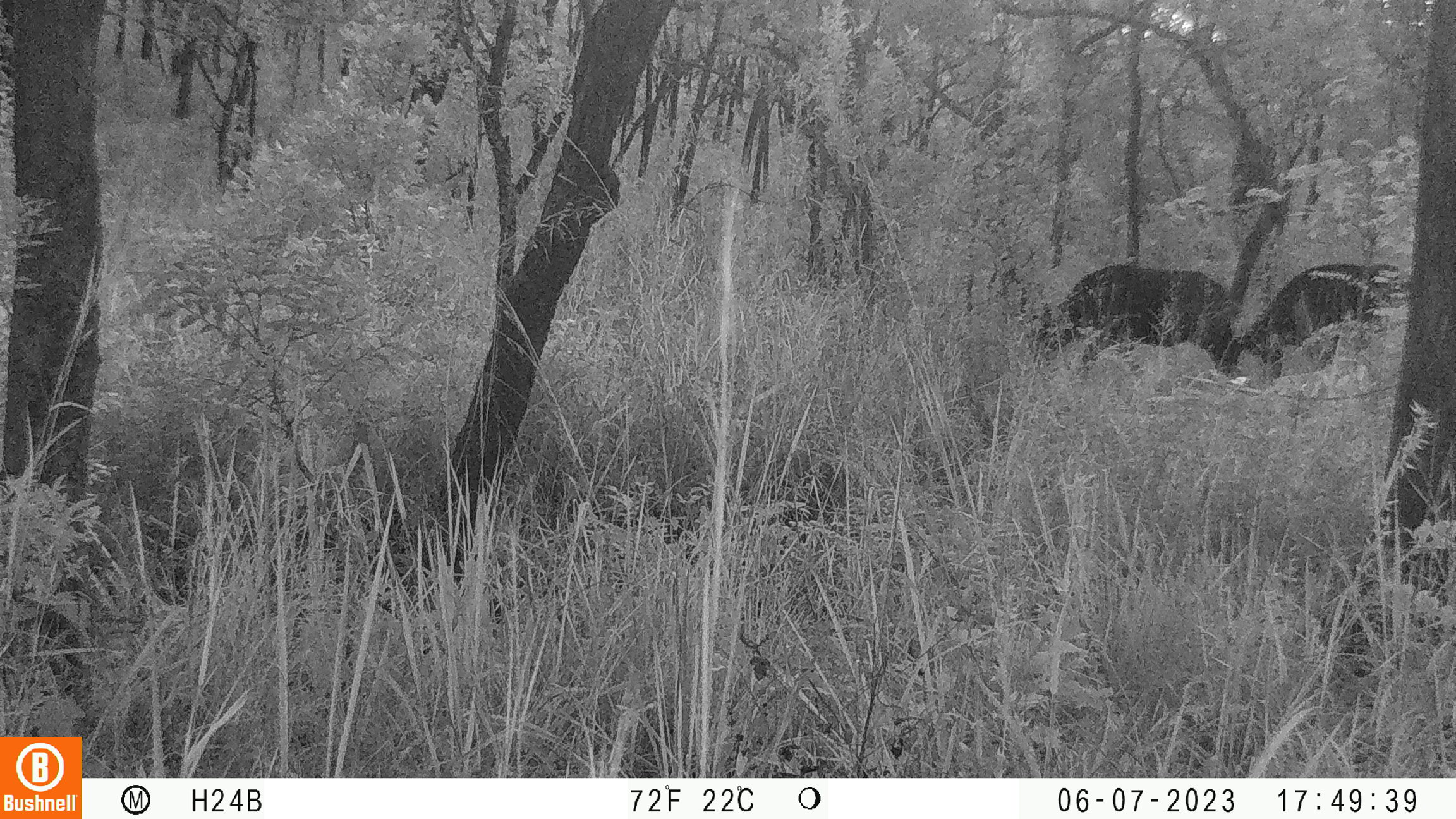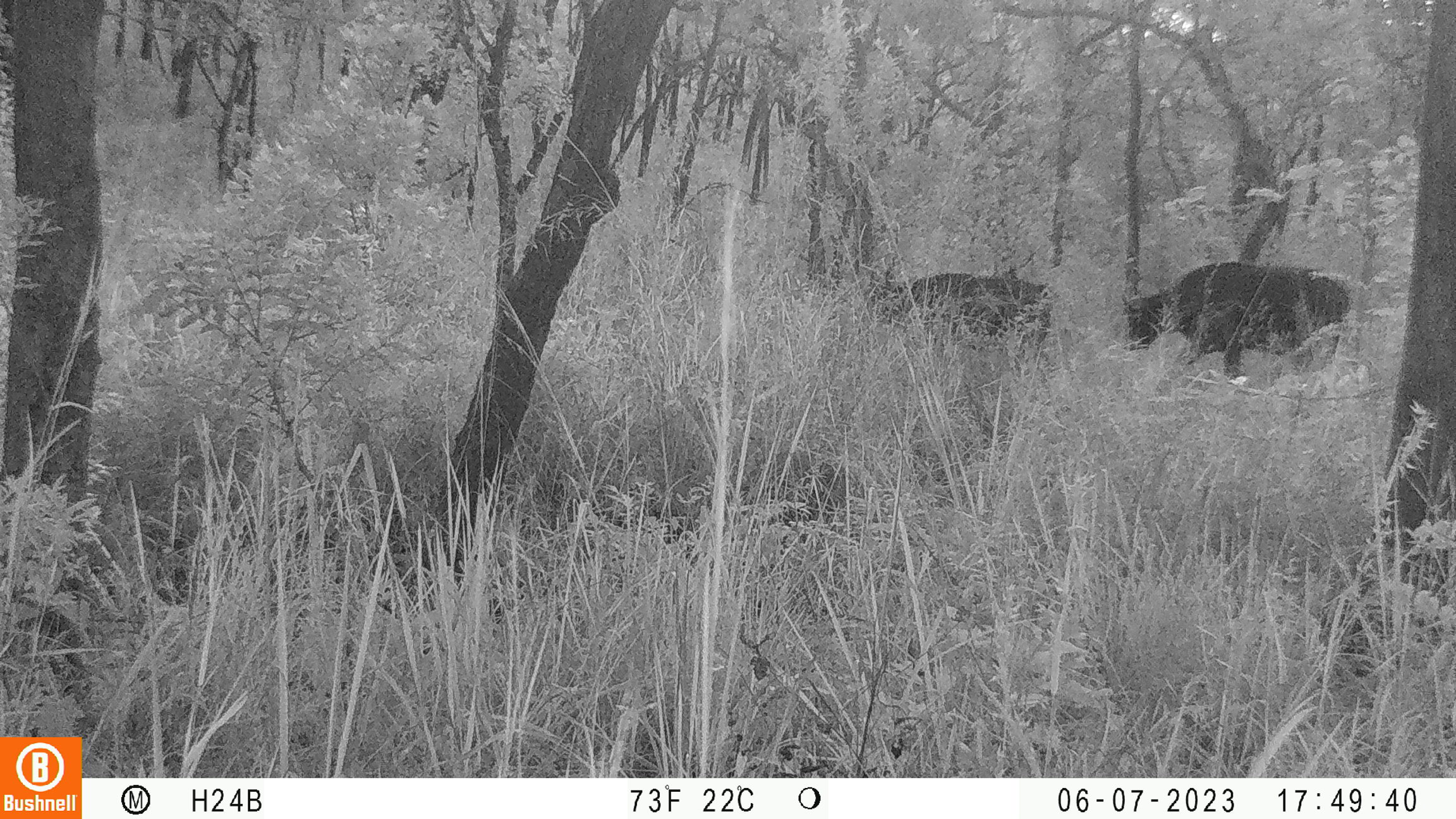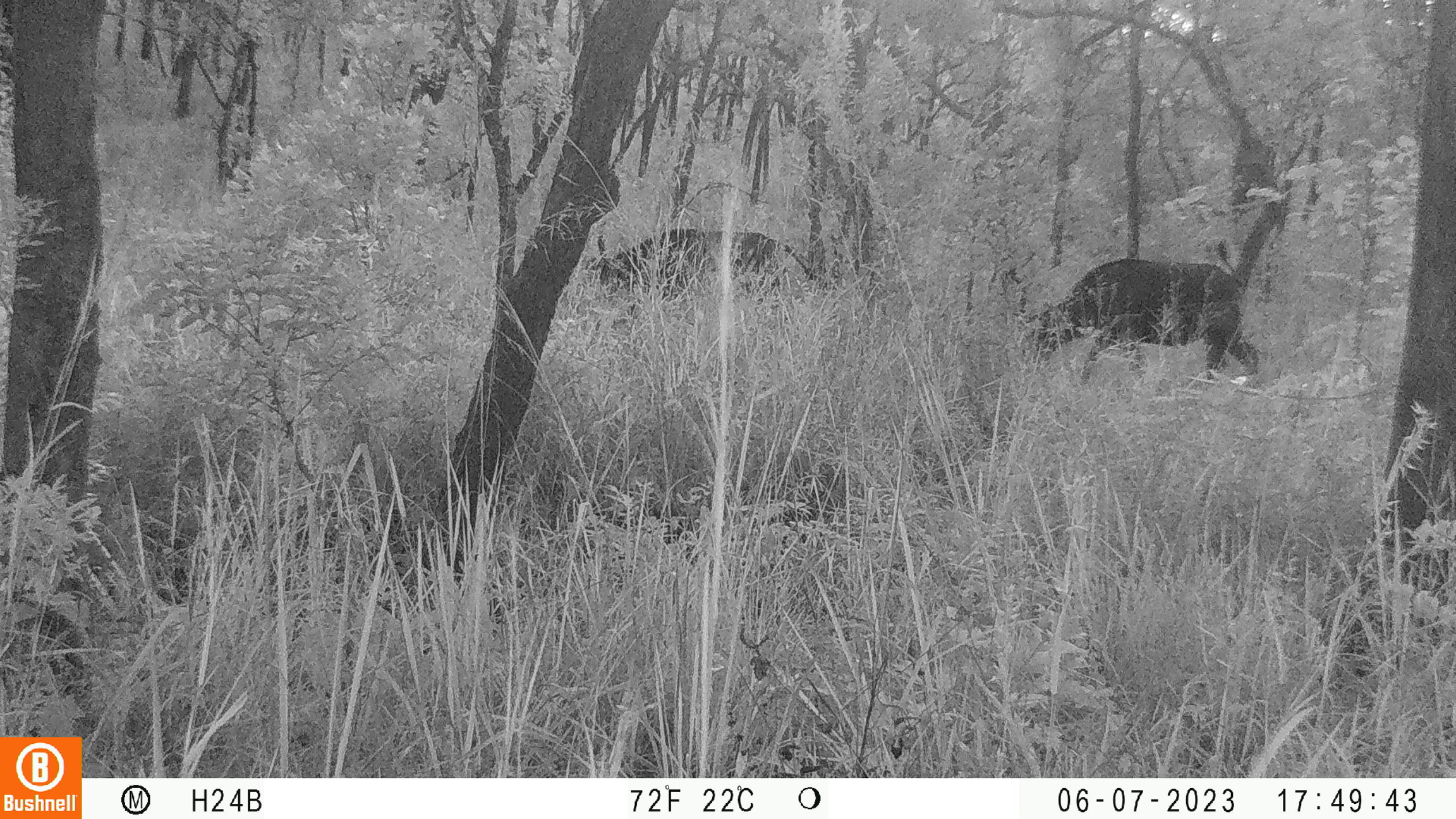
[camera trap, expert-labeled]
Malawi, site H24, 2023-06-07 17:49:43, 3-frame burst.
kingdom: Animalia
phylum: Chordata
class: Mammalia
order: Artiodactyla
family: Bovidae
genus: Syncerus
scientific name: Syncerus caffer caffer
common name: cape buffalo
Cape buffalo (Syncerus caffer caffer), count 2.